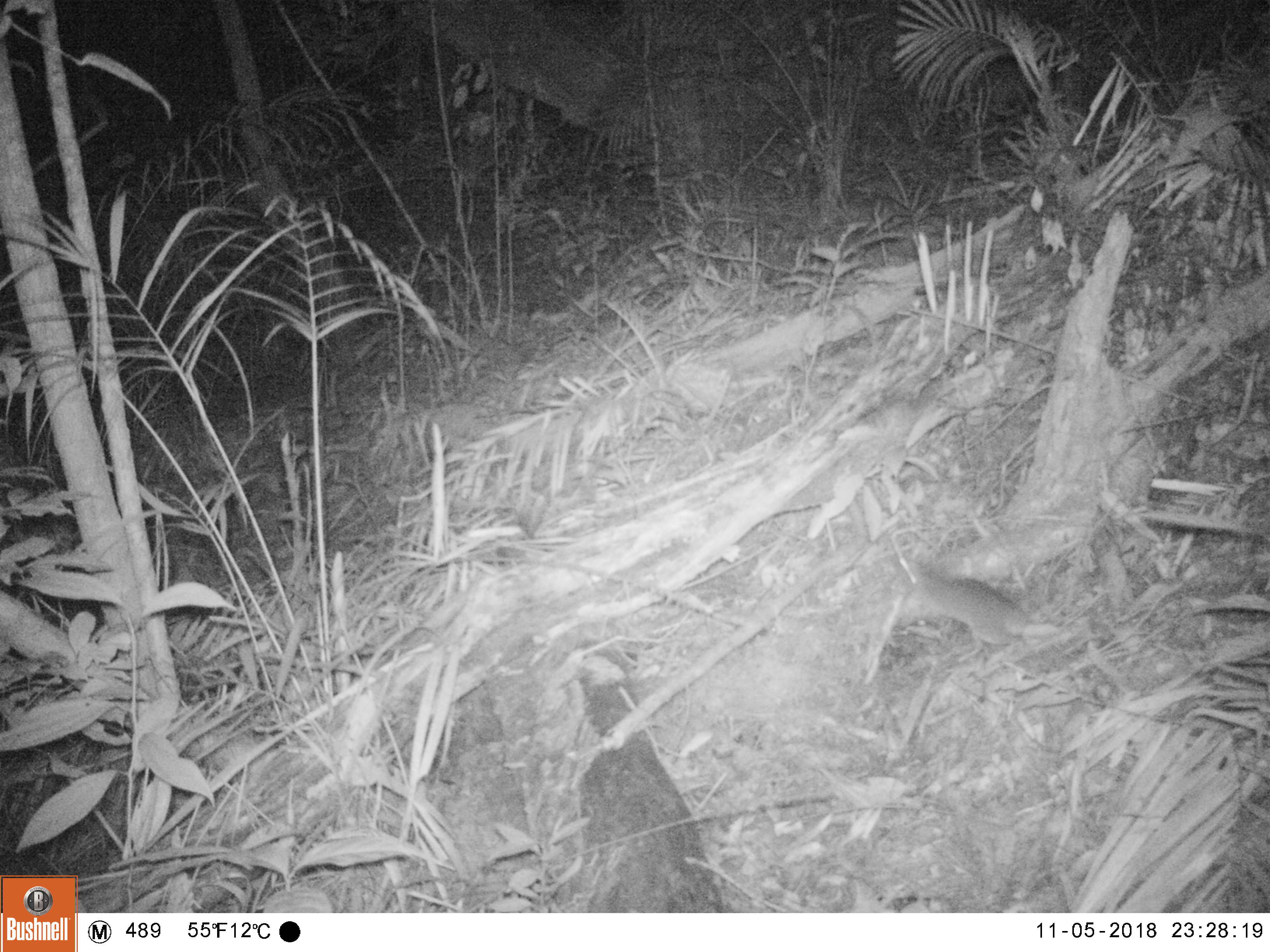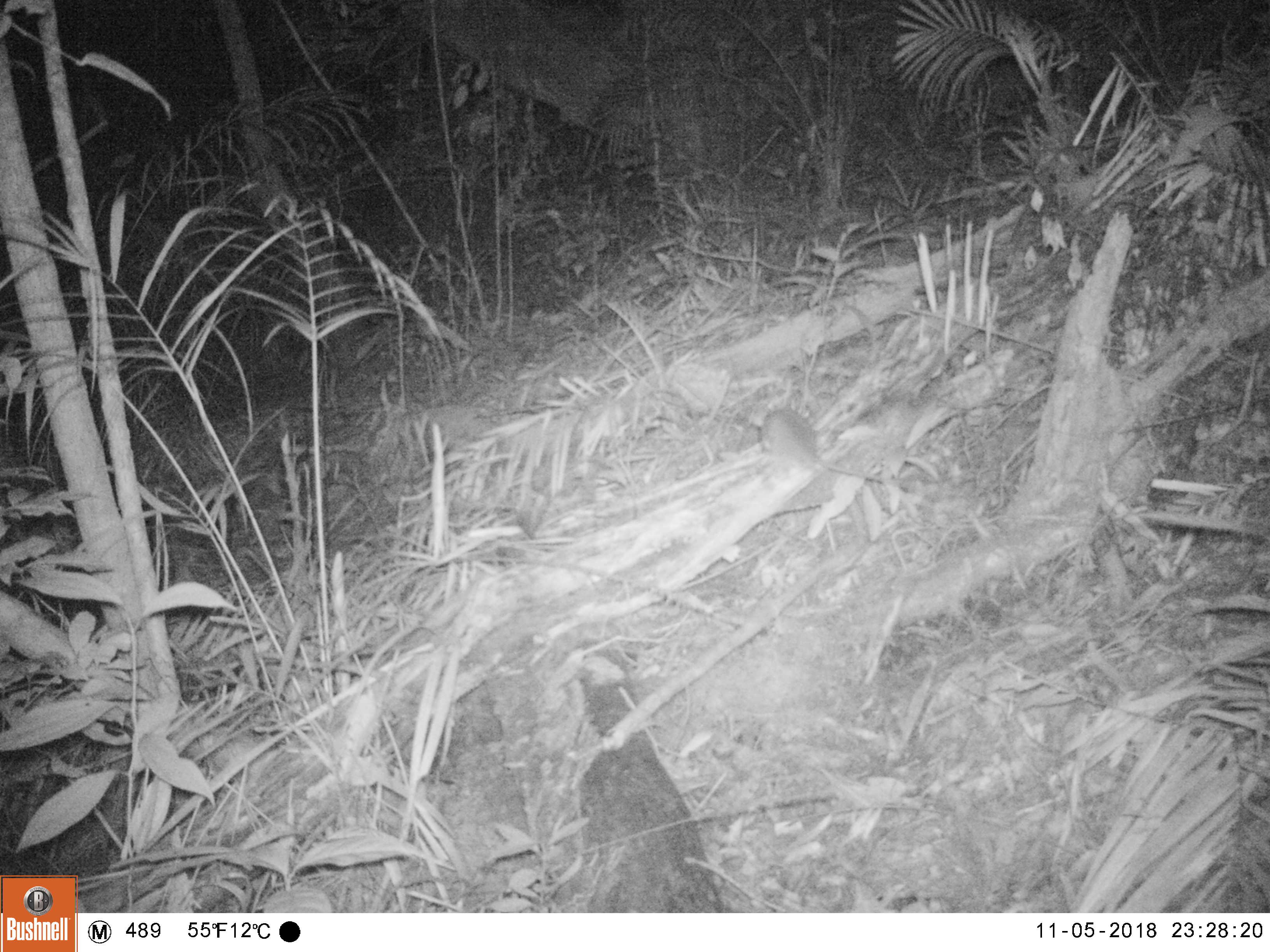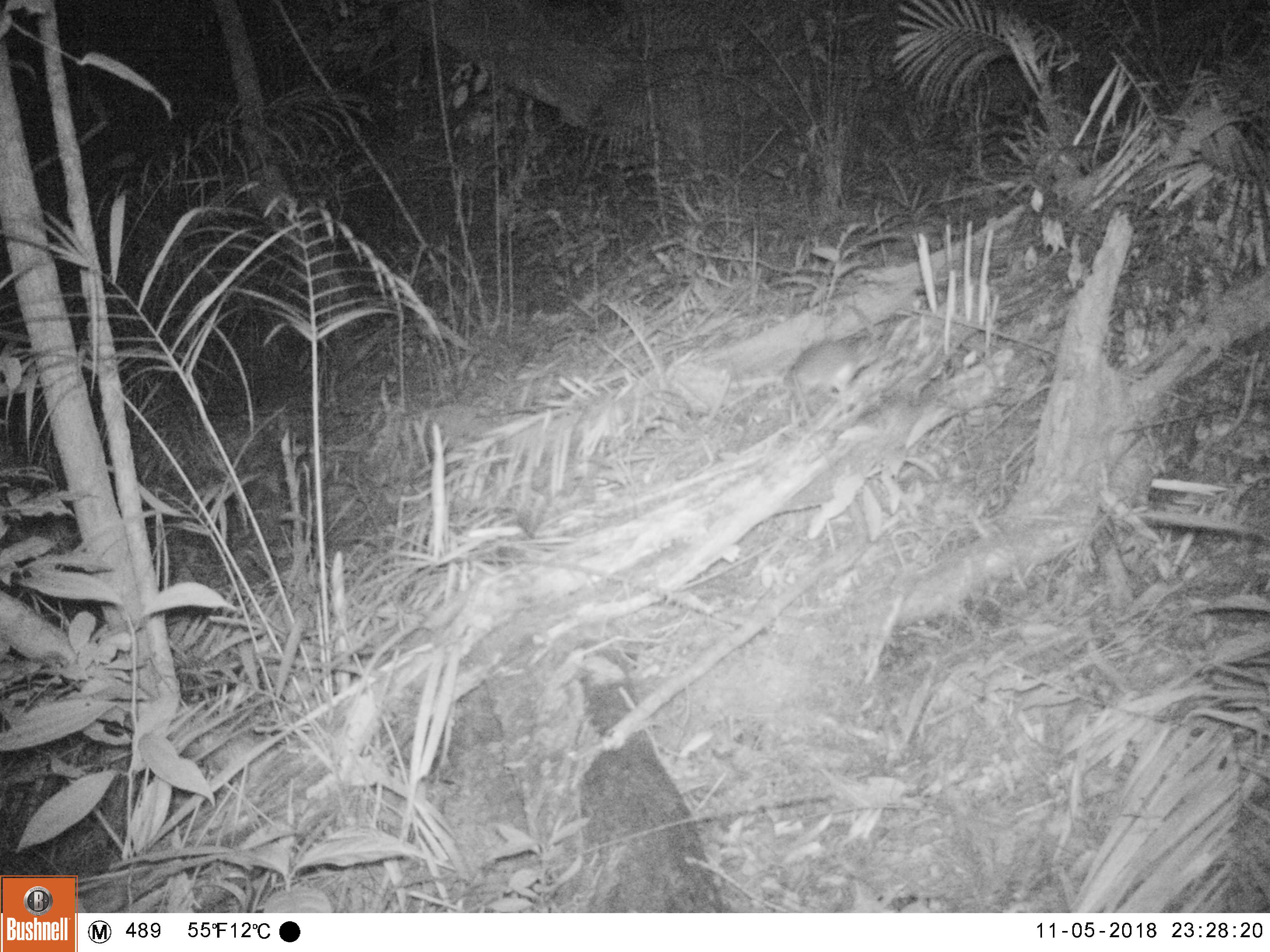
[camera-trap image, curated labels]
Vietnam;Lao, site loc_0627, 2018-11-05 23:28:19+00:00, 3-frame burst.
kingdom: Animalia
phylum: Chordata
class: Mammalia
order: Rodentia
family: Muridae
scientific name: Muridae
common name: old-world mice and rats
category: unidentified murid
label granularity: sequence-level